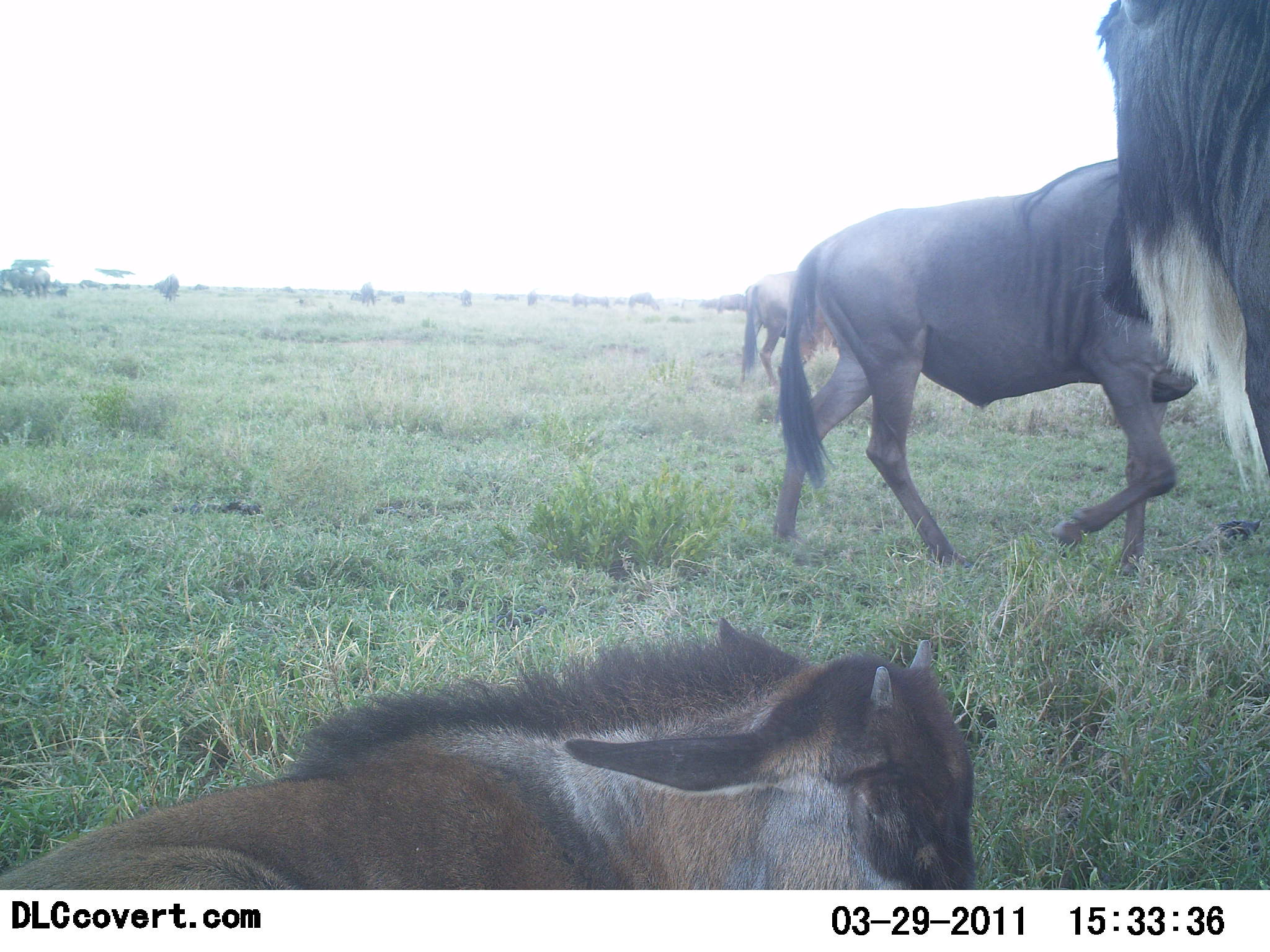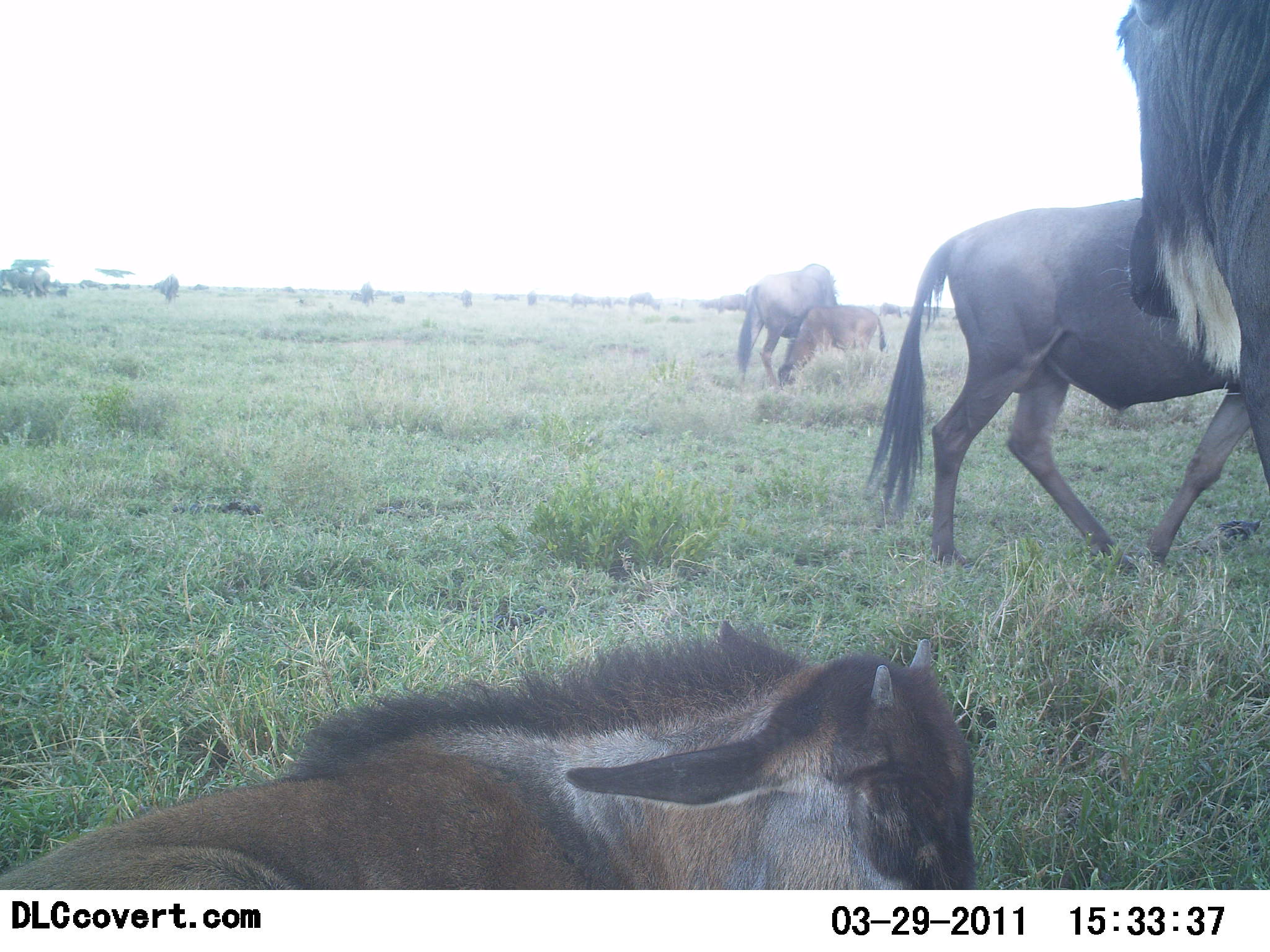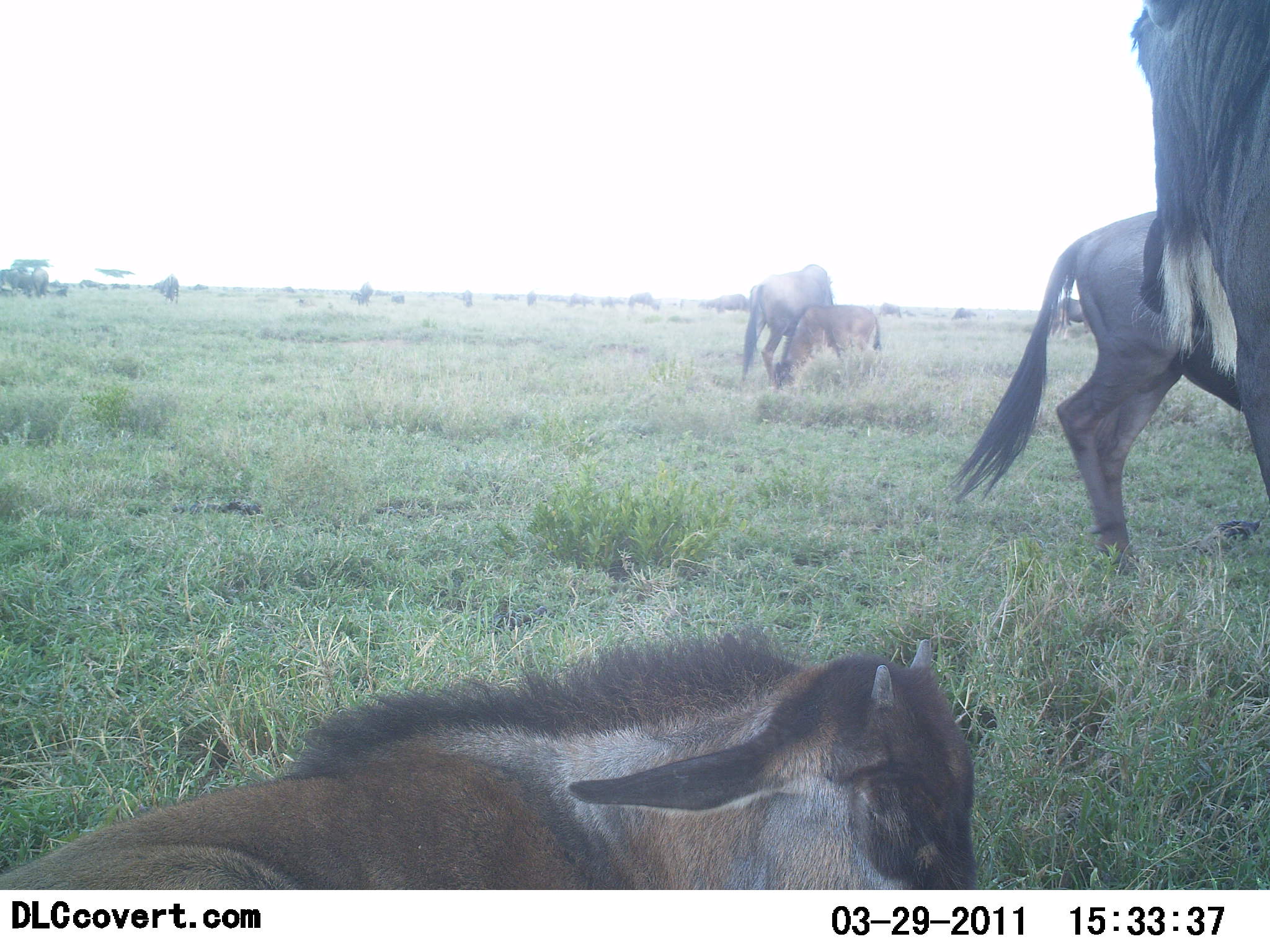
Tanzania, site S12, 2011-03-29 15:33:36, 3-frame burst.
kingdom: Animalia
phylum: Chordata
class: Mammalia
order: Artiodactyla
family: Bovidae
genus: Connochaetes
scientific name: Connochaetes taurinus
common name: blue wildebeest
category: wildebeest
Wildebeest (blue wildebeest) (Connochaetes taurinus), count 5. Behavior (volunteer vote fractions): standing 55%, resting 100%, moving 45%, interacting 0%. Young present (vote fraction): 73%. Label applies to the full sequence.